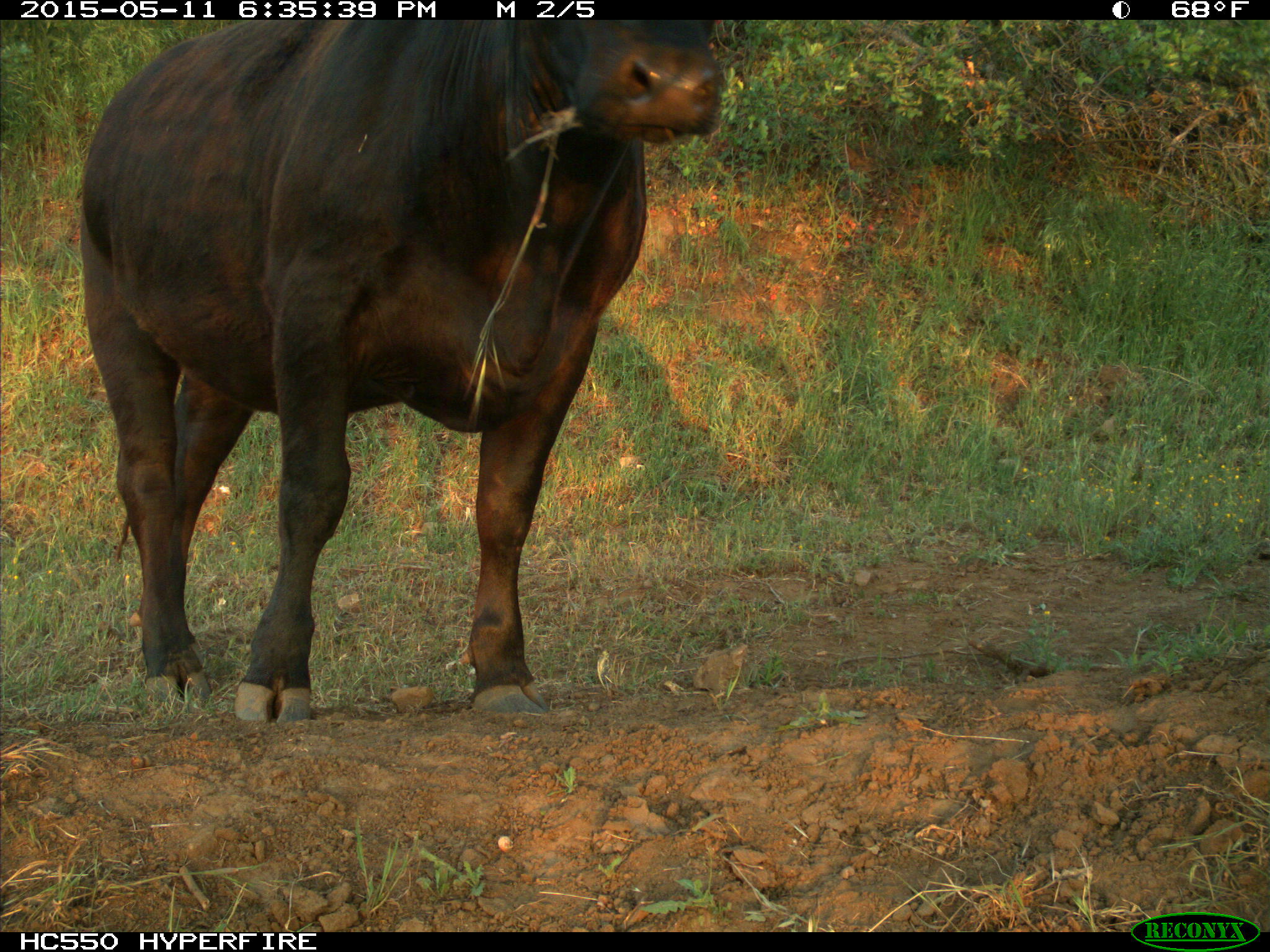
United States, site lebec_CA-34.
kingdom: Animalia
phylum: Chordata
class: Mammalia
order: Artiodactyla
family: Bovidae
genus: Bos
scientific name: Bos taurus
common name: domestic cow